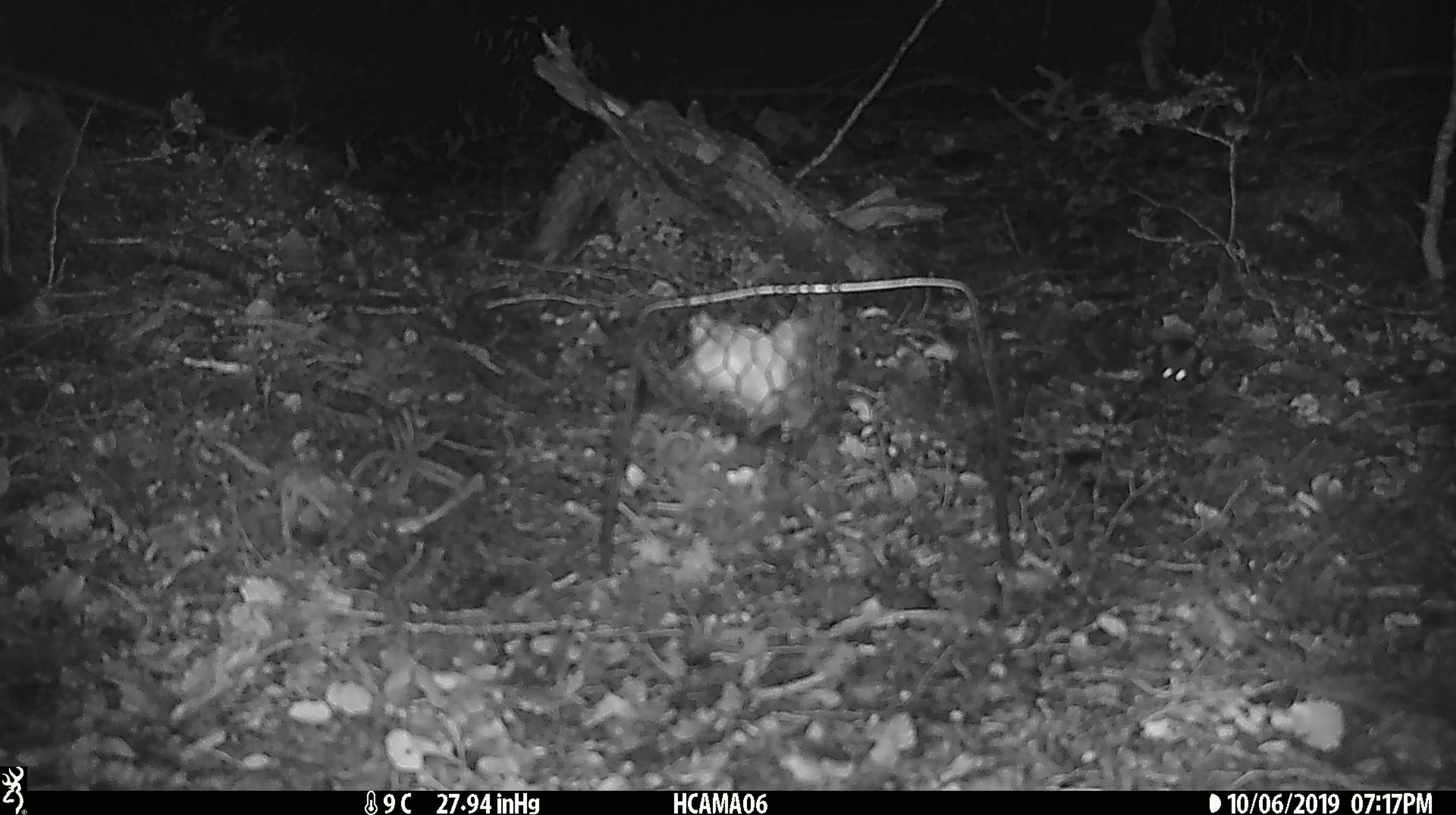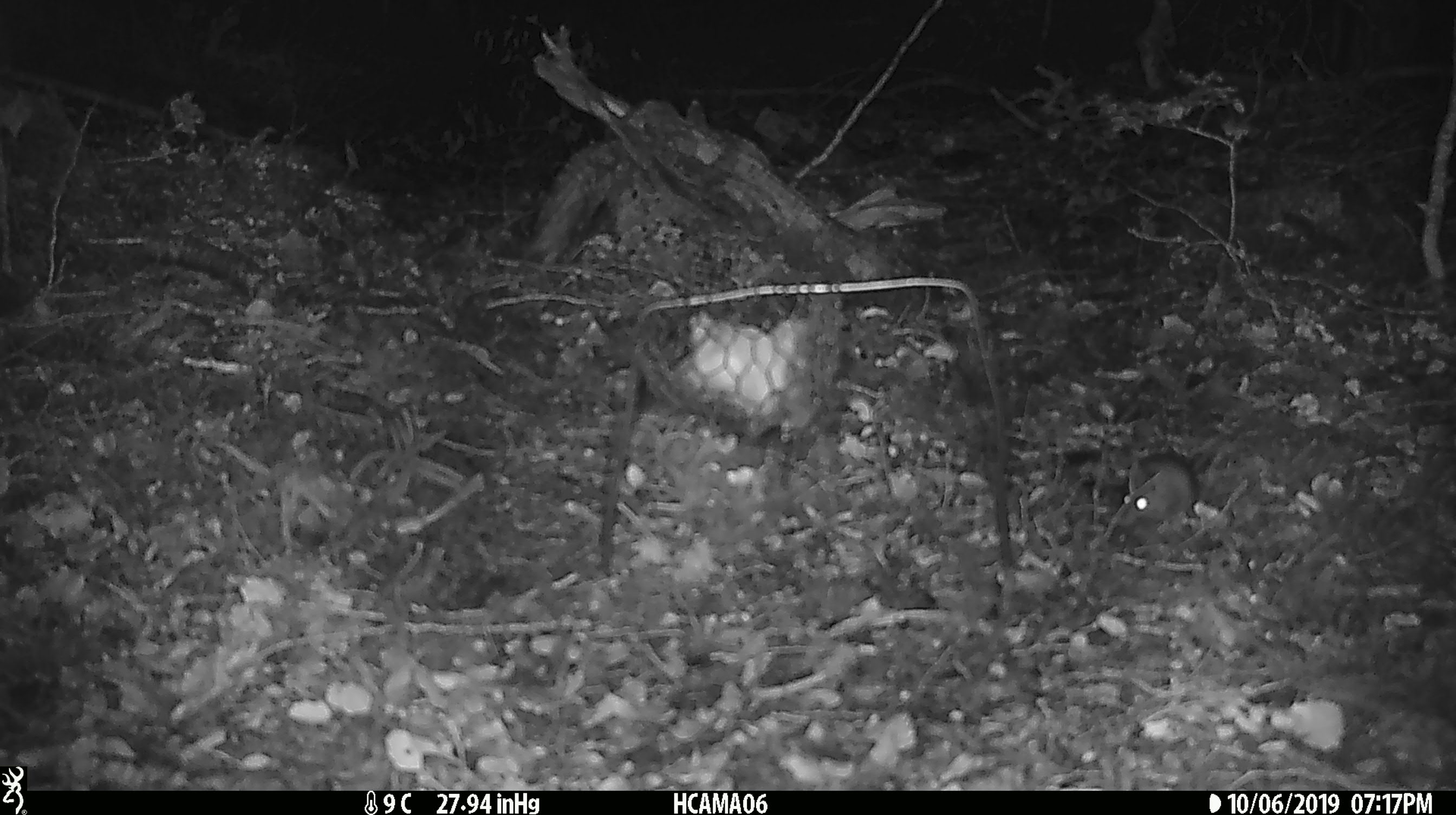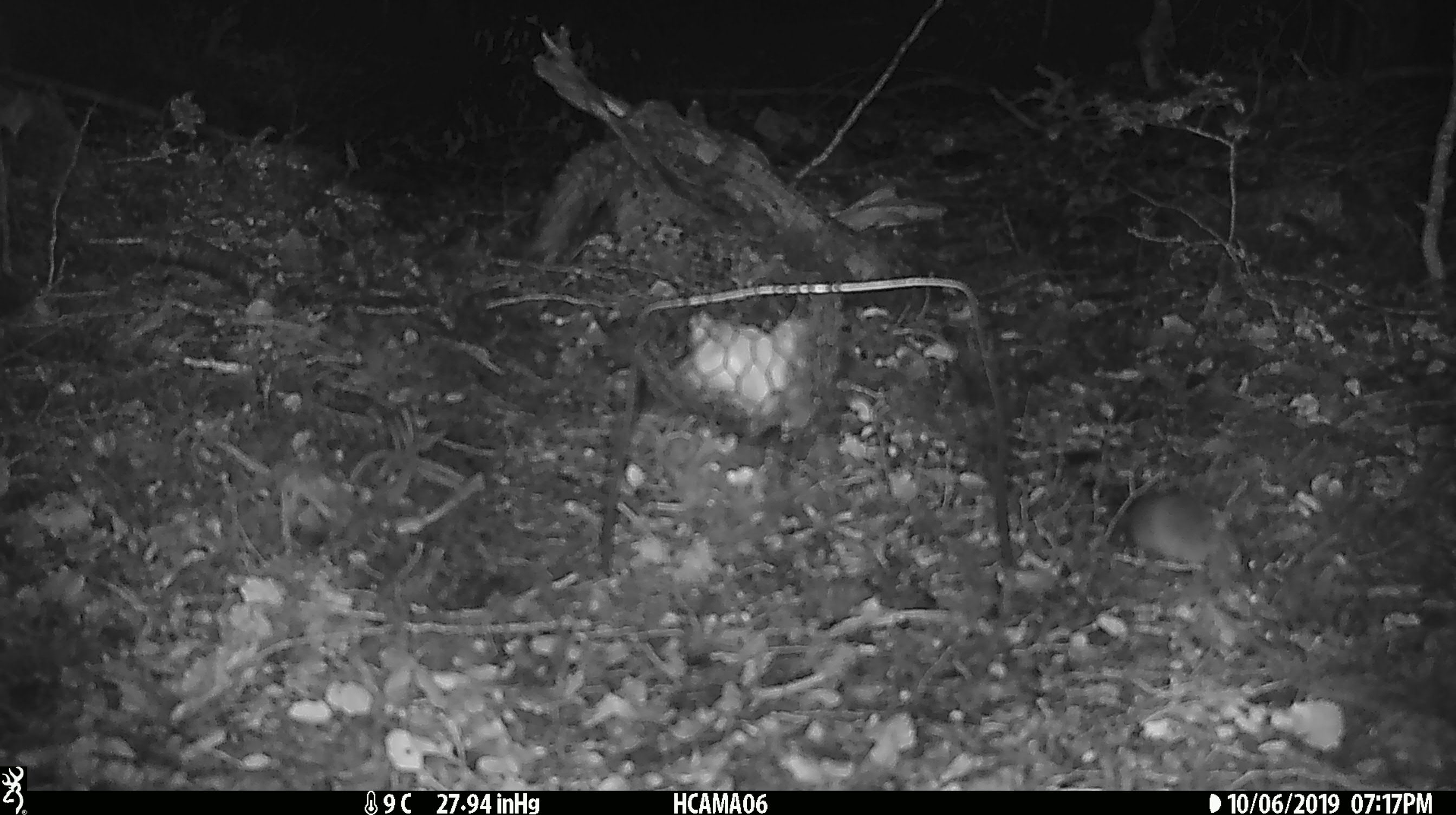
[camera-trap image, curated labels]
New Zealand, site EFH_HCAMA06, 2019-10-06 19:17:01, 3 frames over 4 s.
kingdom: Animalia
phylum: Chordata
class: Mammalia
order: Rodentia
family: Muridae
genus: Mus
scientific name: Mus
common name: mouse